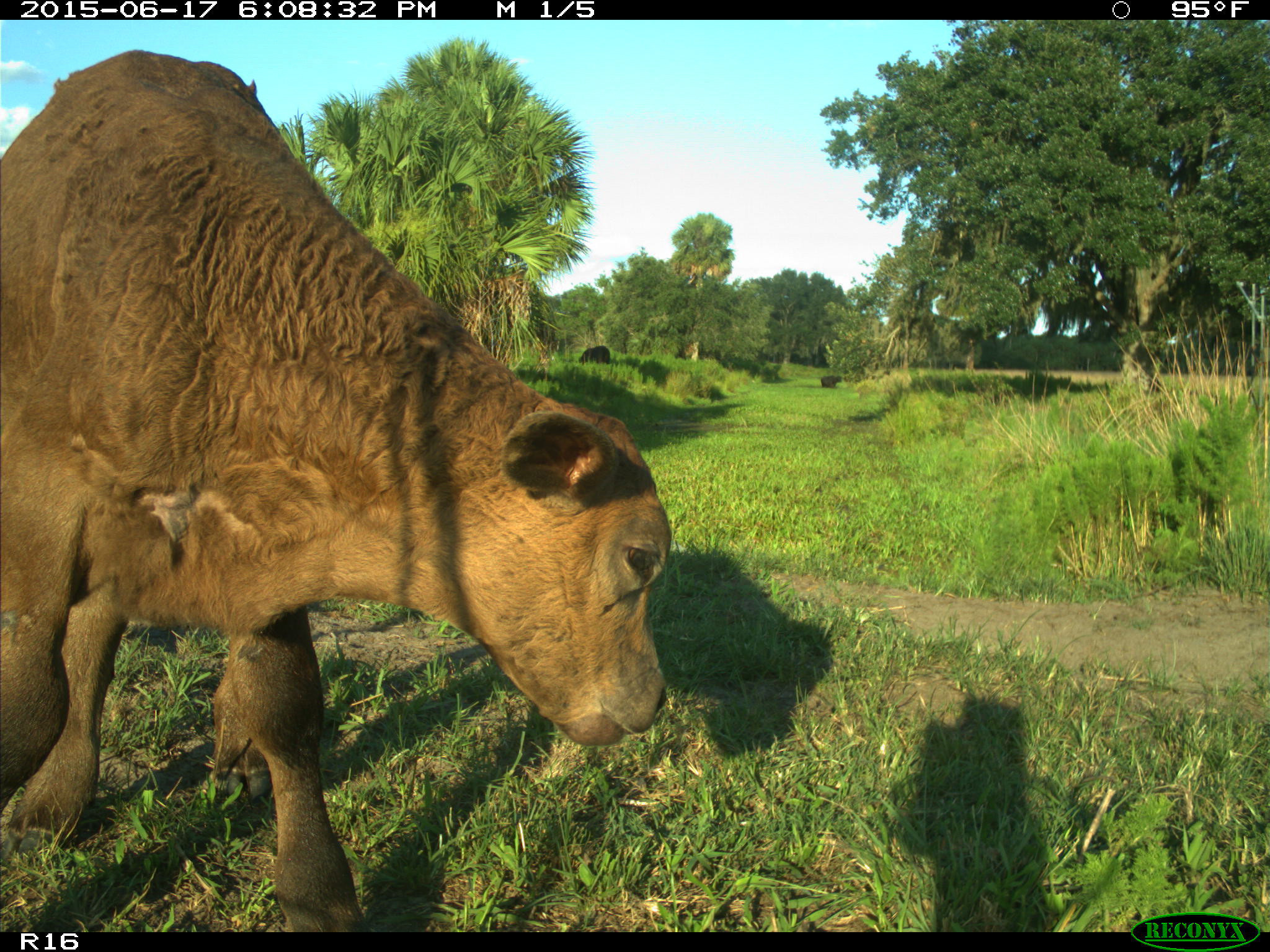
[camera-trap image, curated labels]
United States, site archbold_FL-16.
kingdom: Animalia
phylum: Chordata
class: Mammalia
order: Artiodactyla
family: Bovidae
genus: Bos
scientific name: Bos taurus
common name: domestic cow